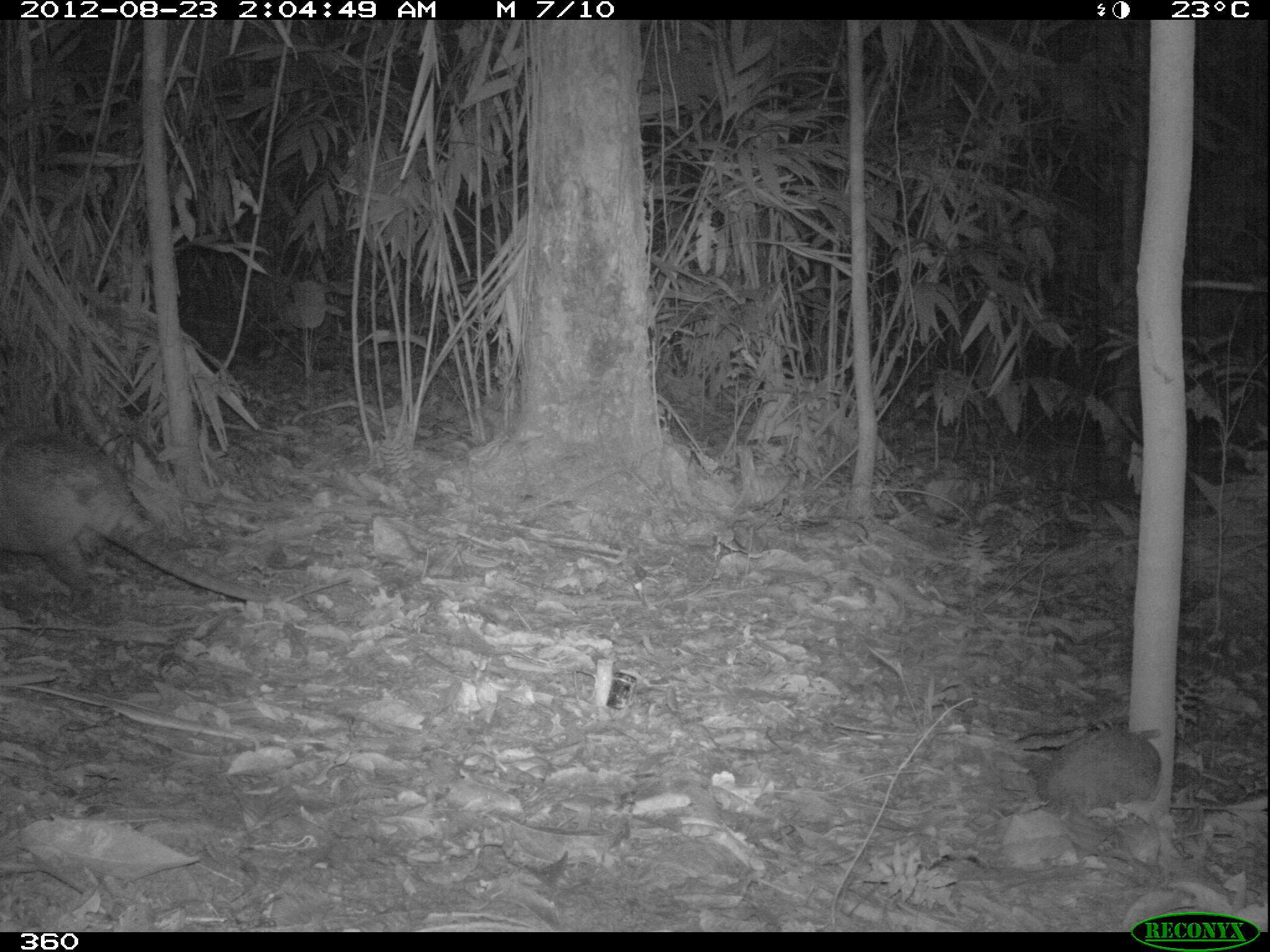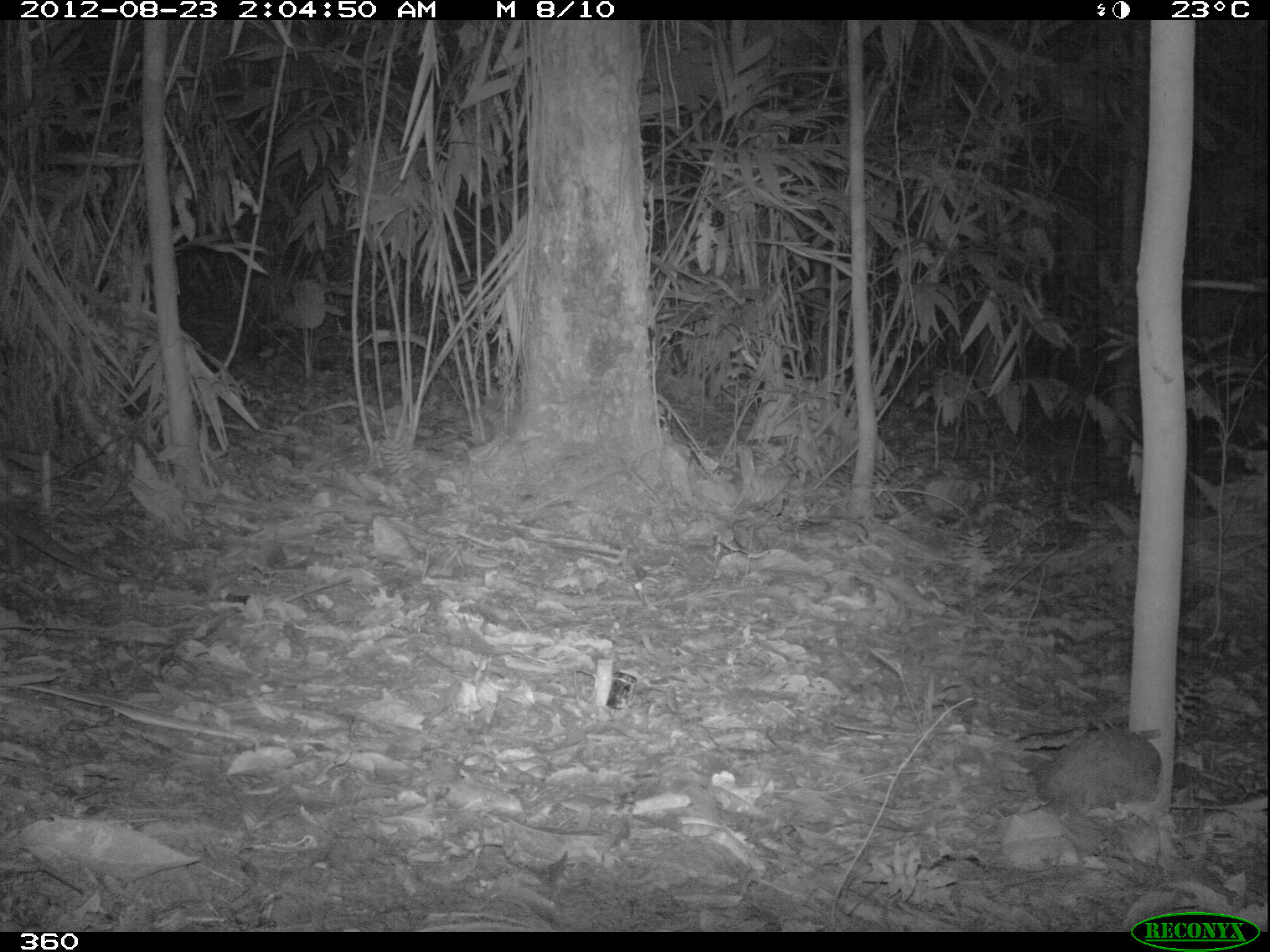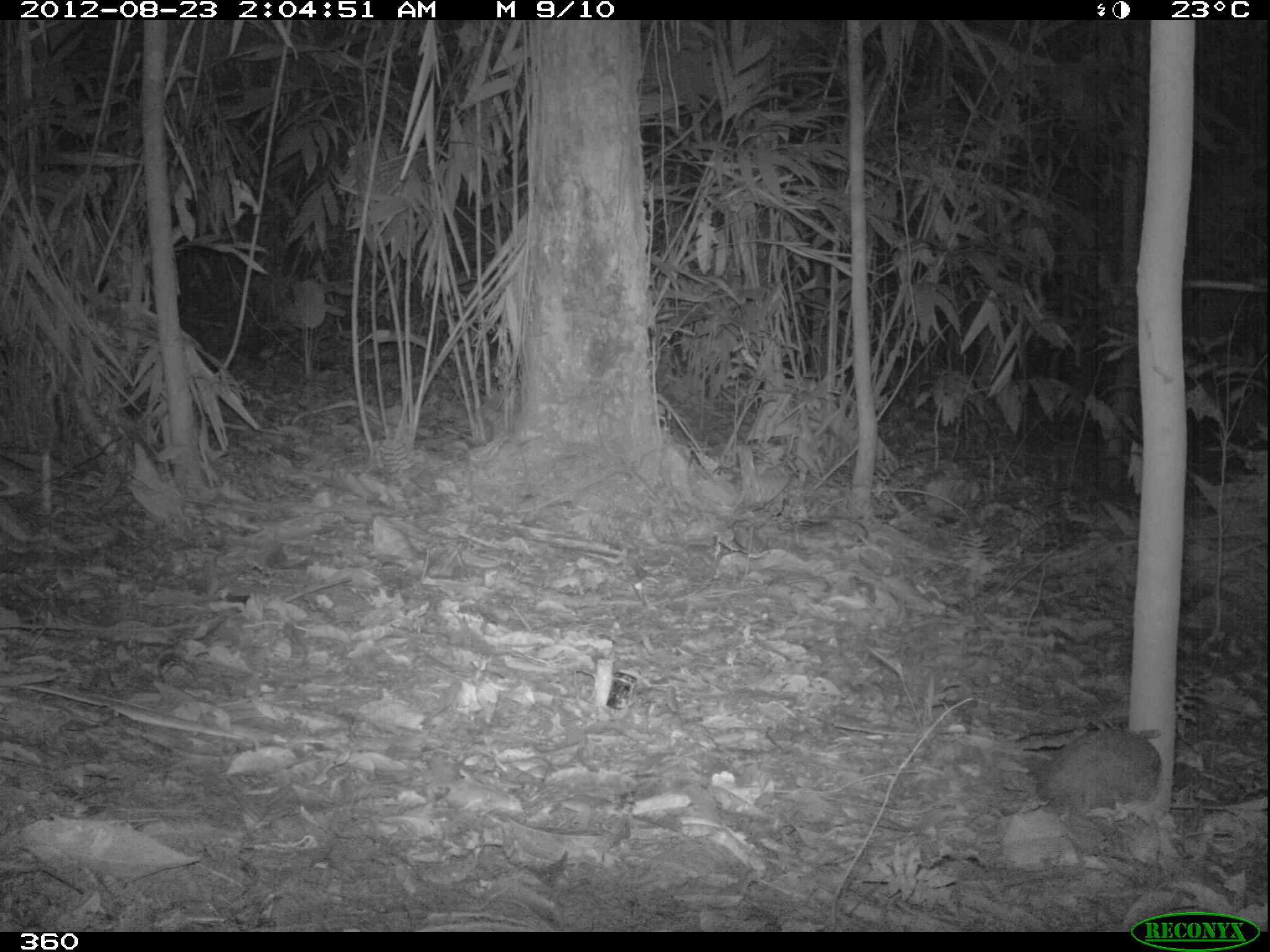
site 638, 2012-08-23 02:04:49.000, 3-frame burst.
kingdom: Animalia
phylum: Chordata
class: Mammalia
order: Cingulata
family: Dasypodidae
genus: Dasypus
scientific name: Dasypus novemcinctus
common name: nine-banded armadillo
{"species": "Dasypus novemcinctus (nine-banded armadillo)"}